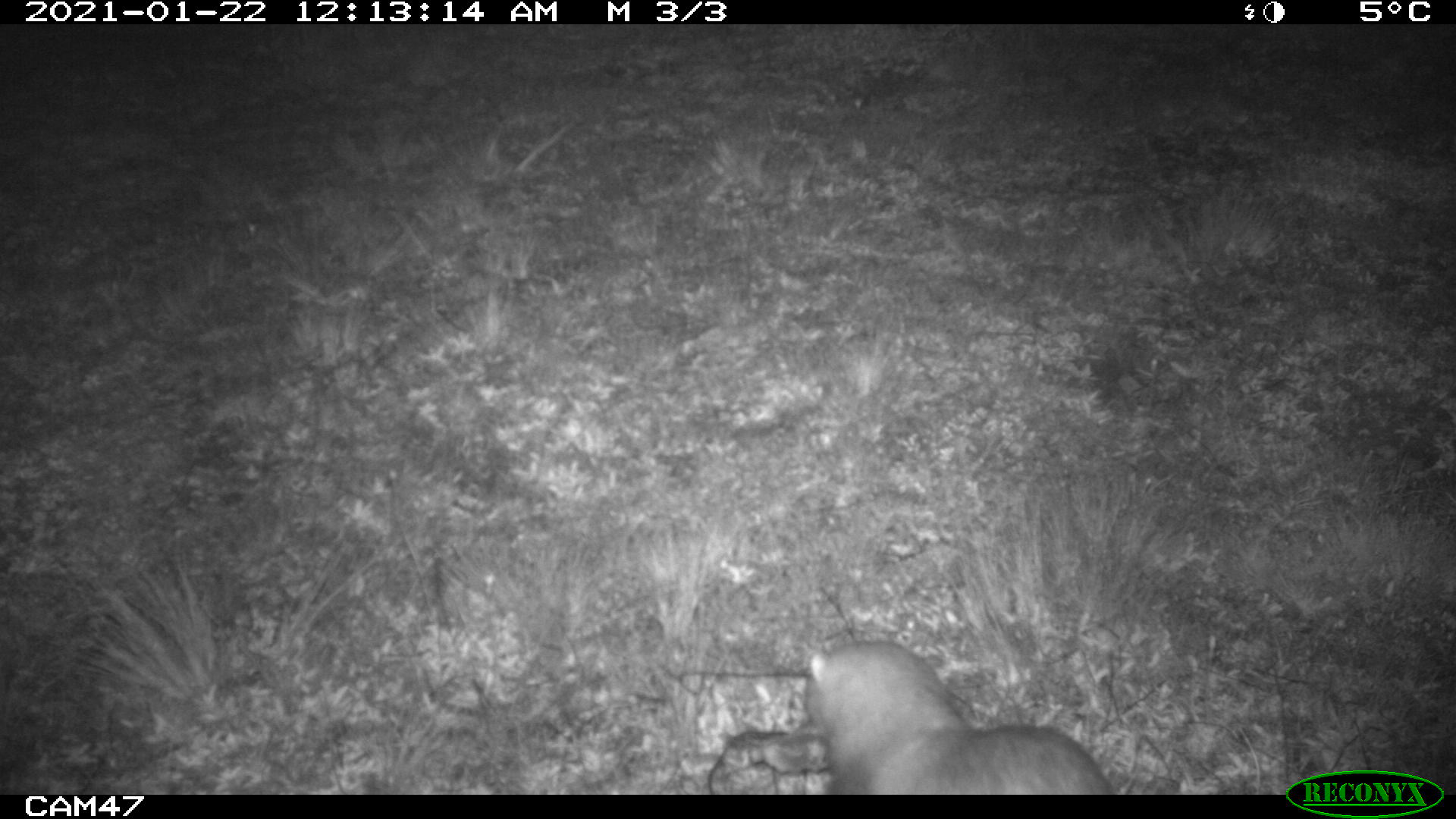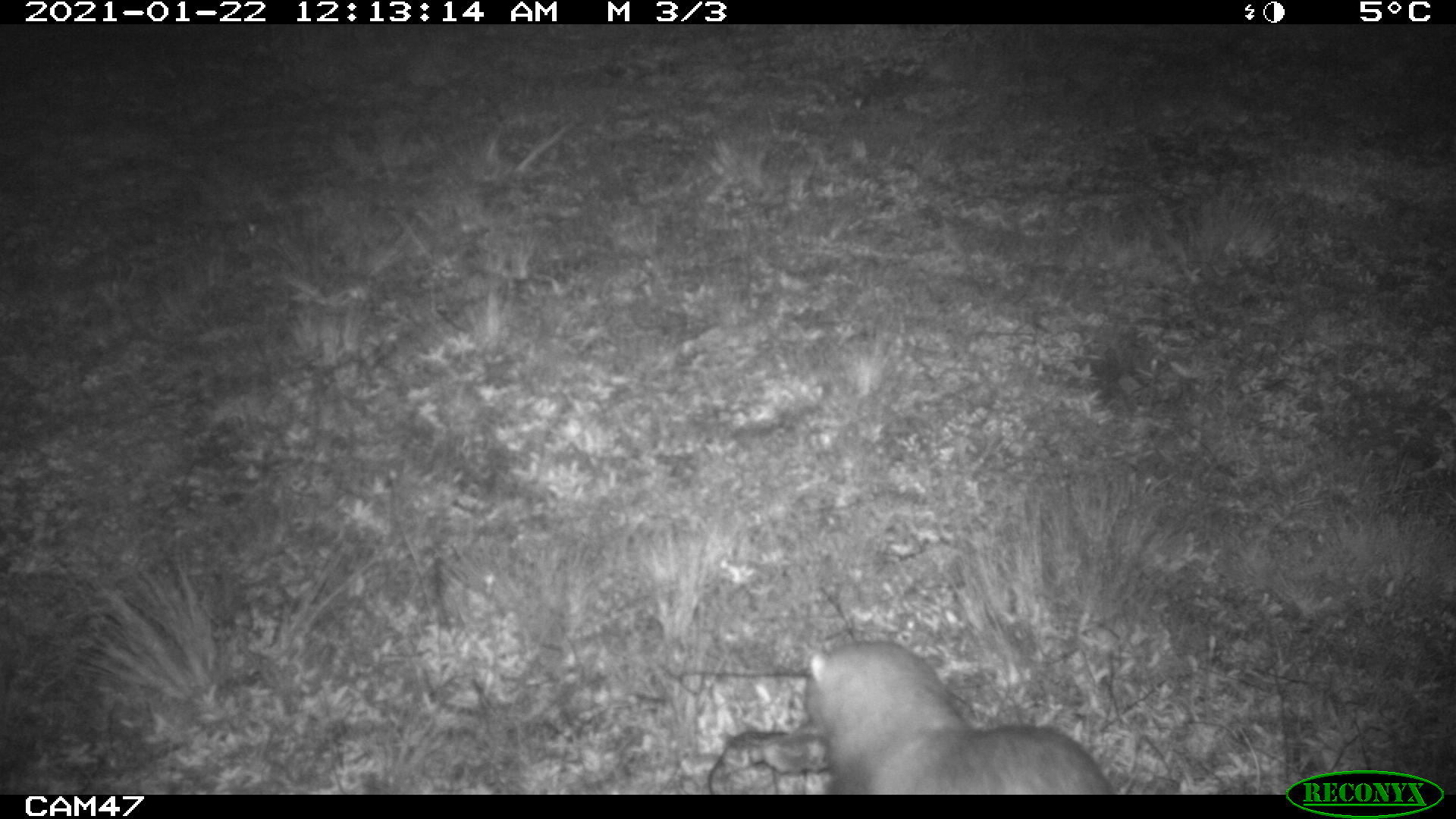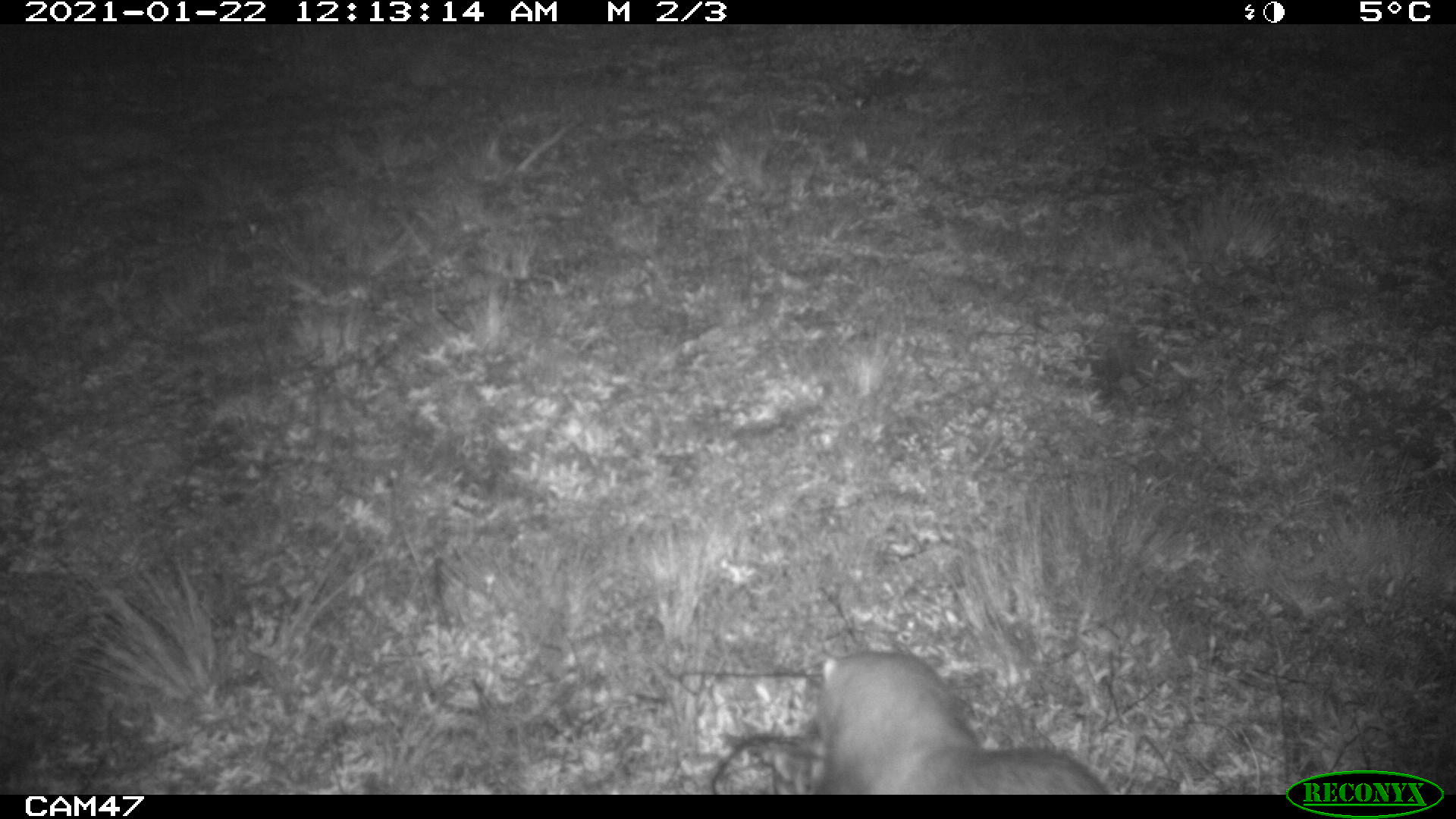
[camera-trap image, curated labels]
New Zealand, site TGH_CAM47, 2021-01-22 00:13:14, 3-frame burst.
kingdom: Animalia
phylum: Chordata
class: Mammalia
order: Carnivora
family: Mustelidae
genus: Mustela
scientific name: Mustela furo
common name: ferret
Ferret (Mustela furo).